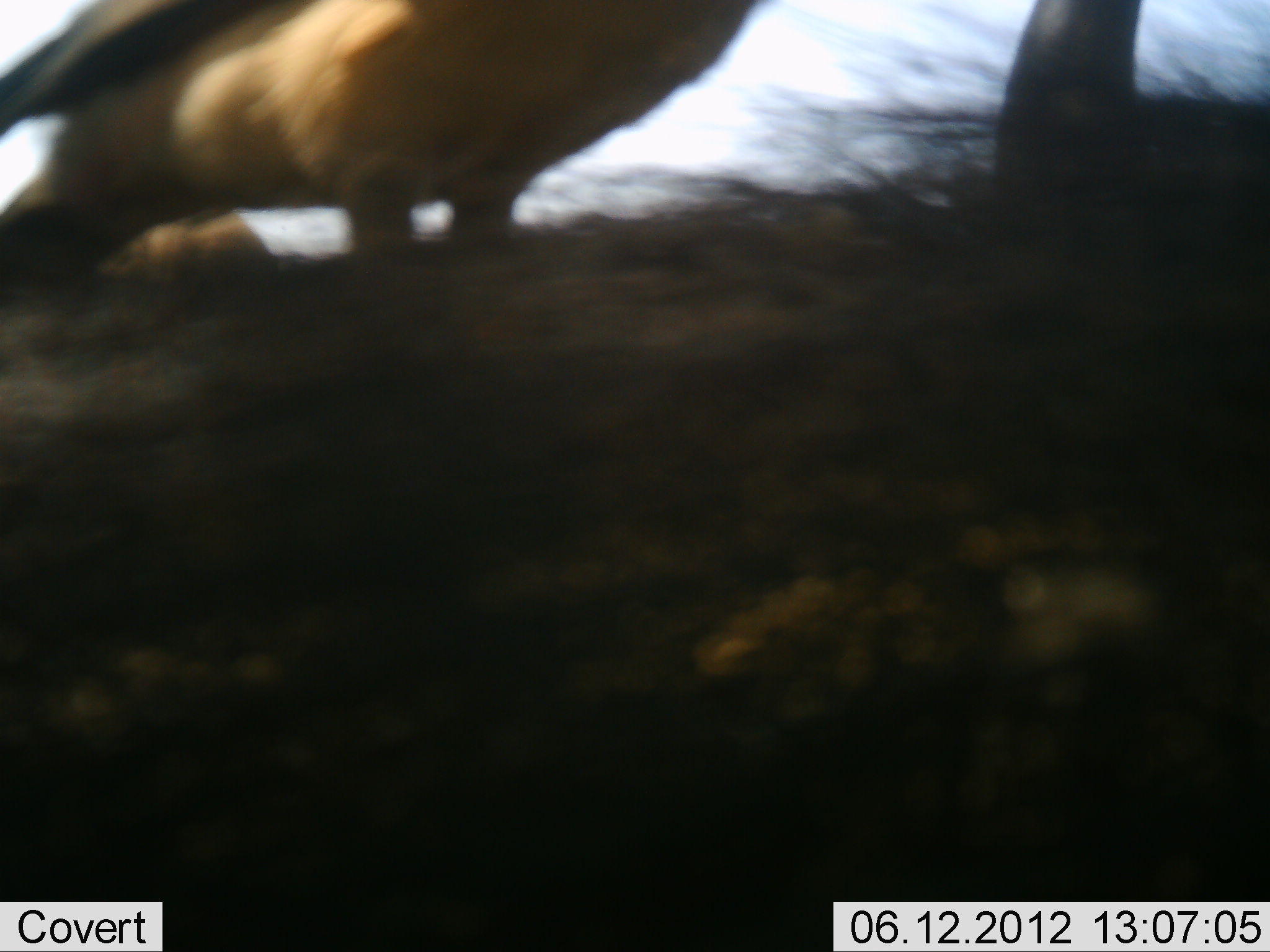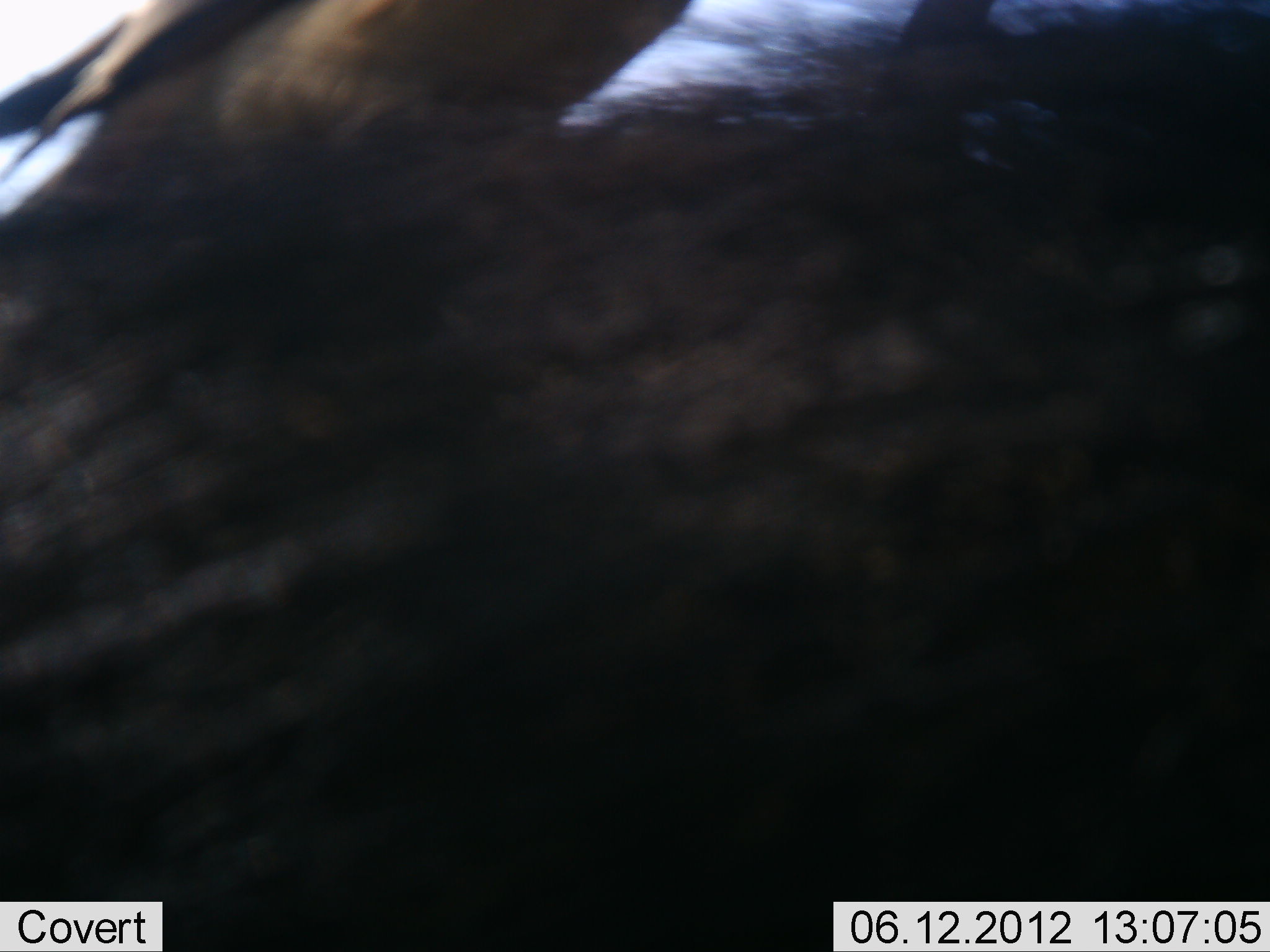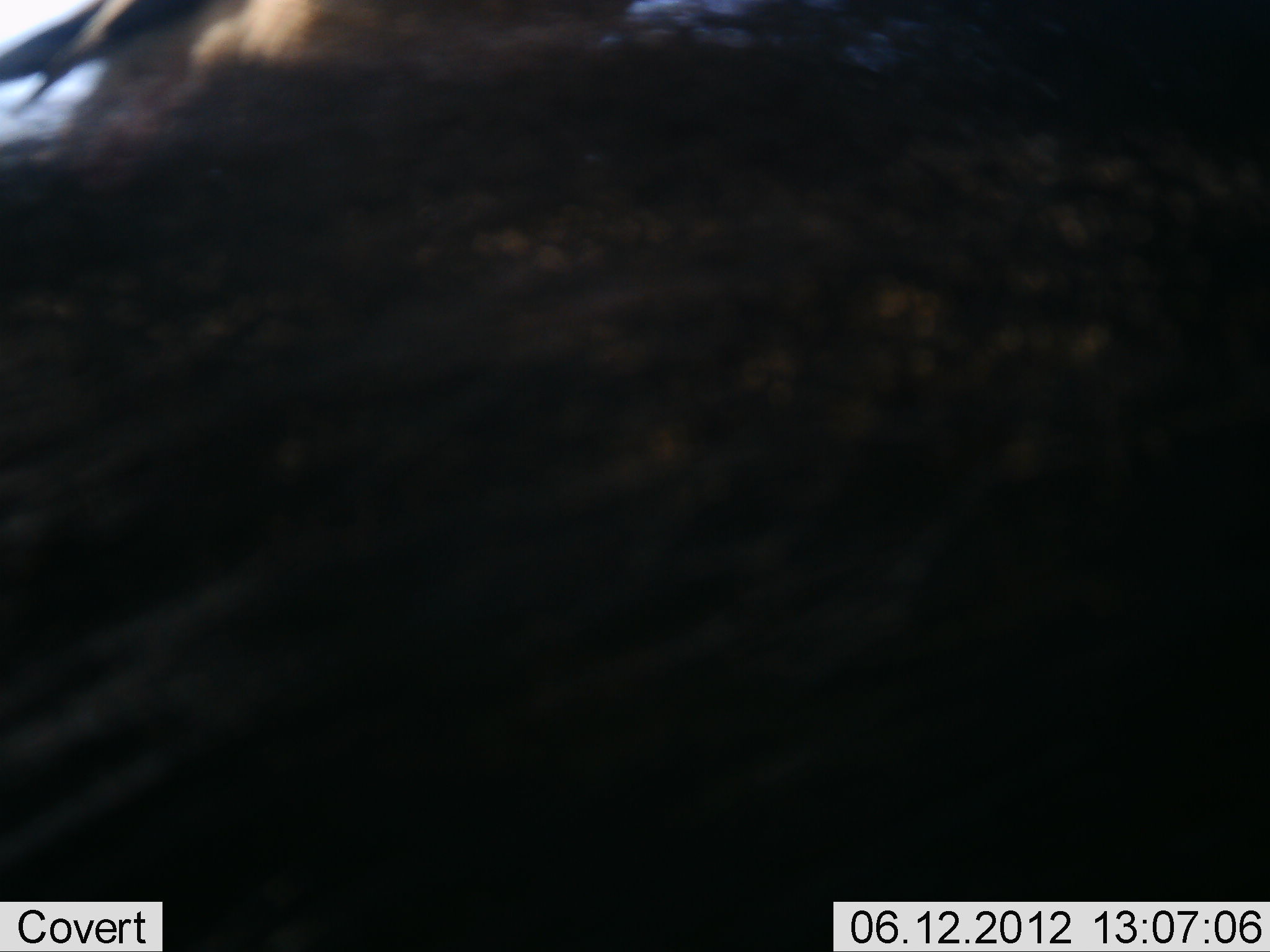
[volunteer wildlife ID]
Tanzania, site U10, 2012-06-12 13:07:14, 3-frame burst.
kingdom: Animalia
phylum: Chordata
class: Mammalia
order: Artiodactyla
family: Bovidae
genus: Syncerus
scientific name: Syncerus caffer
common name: cape buffalo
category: buffalo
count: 1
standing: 77%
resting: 15%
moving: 0%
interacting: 8%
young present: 0%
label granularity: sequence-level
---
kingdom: Animalia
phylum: Chordata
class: Aves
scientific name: Aves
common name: bird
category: otherbird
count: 1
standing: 73%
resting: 13%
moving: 0%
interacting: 20%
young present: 0%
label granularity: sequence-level